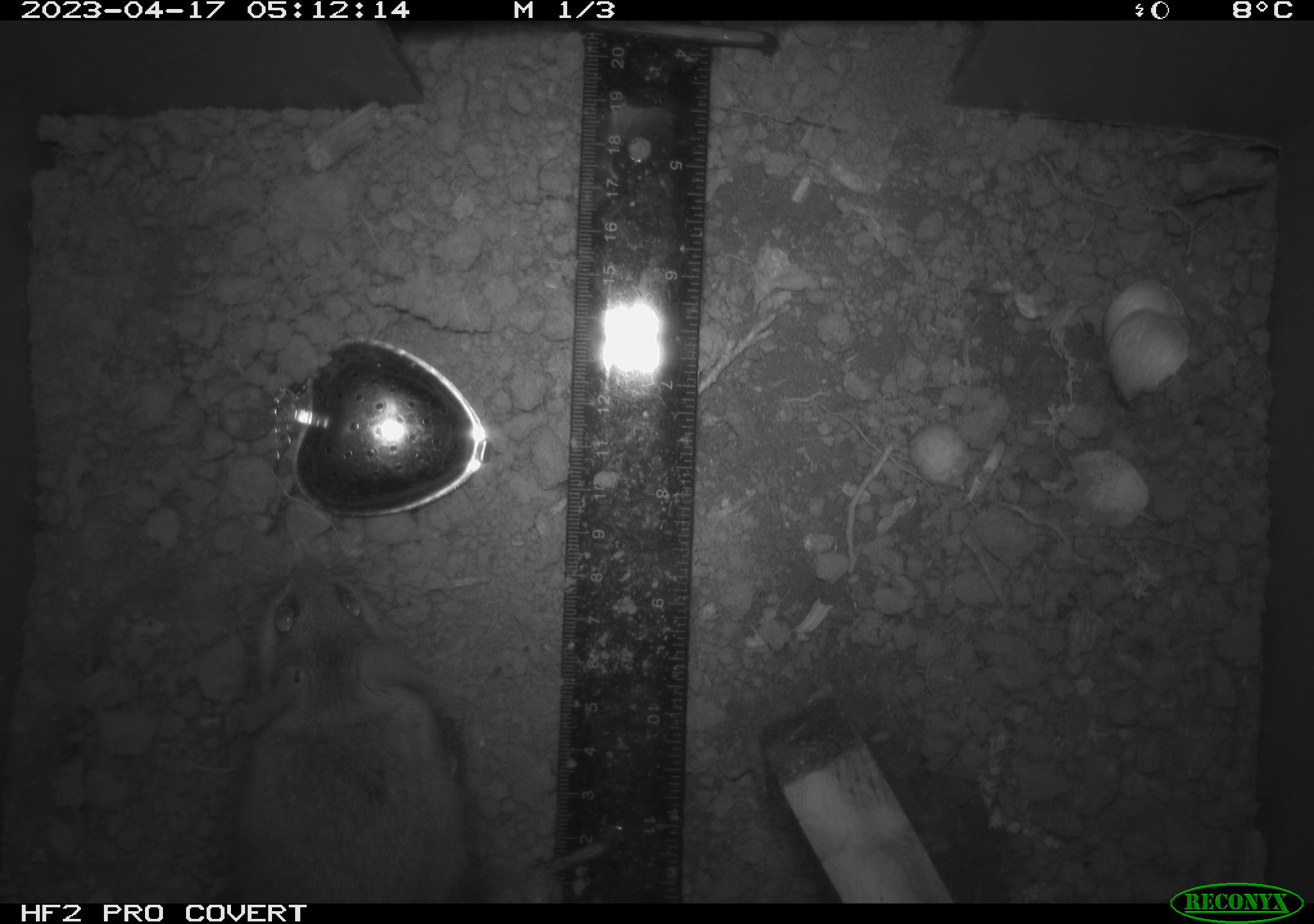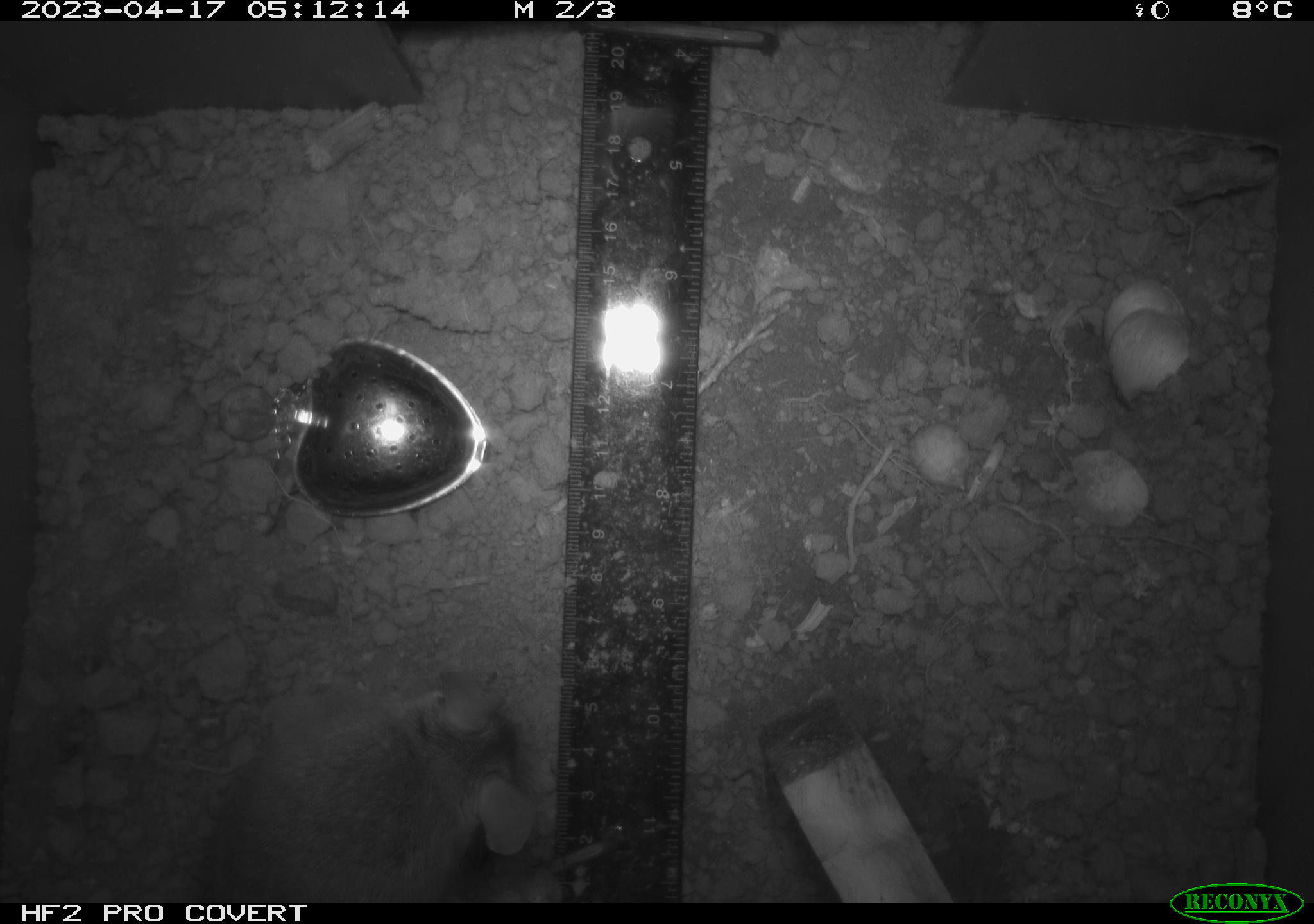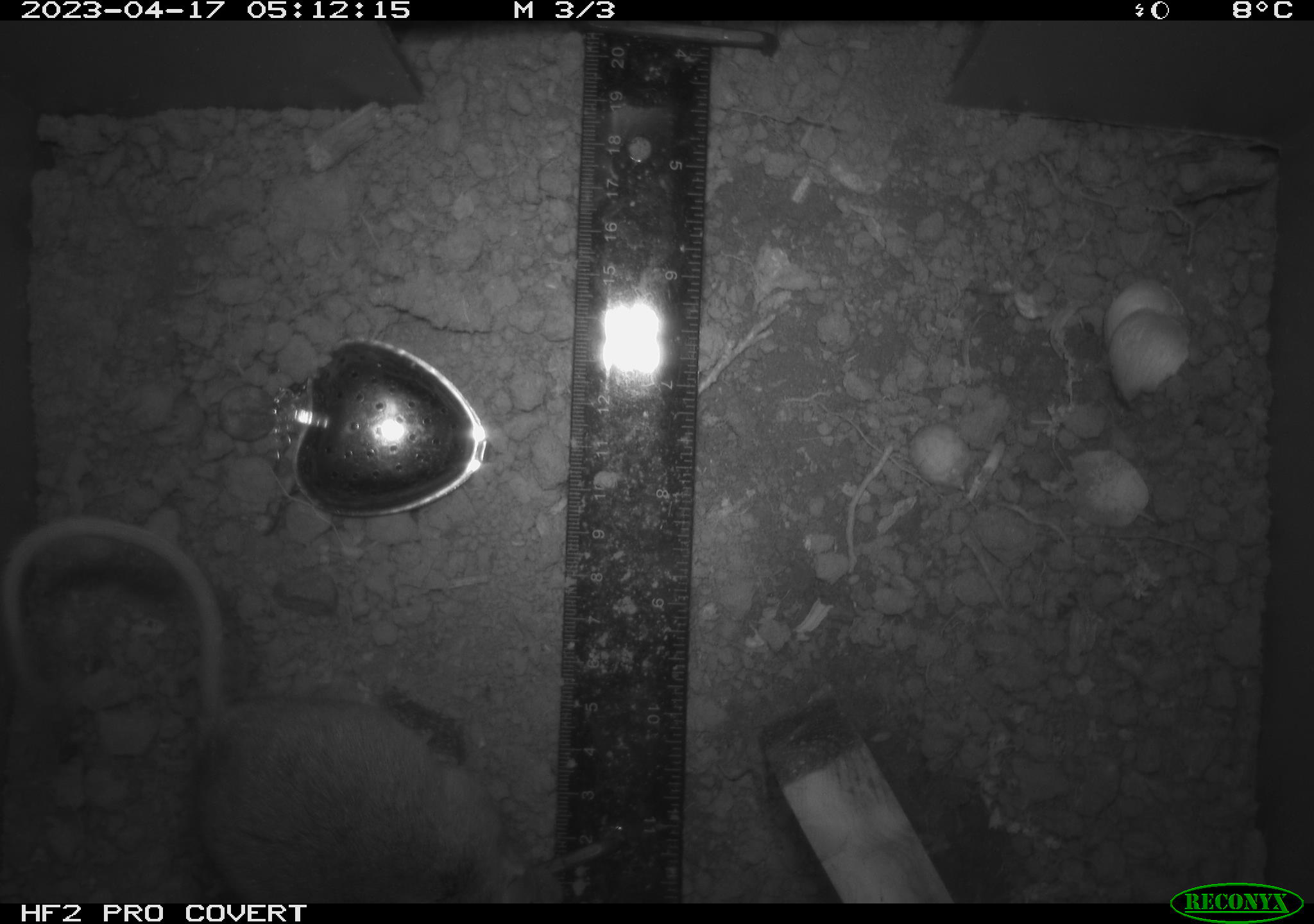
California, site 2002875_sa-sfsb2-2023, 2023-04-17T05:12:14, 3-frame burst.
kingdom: Animalia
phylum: Chordata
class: Mammalia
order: Rodentia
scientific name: Rodentia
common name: mouse species